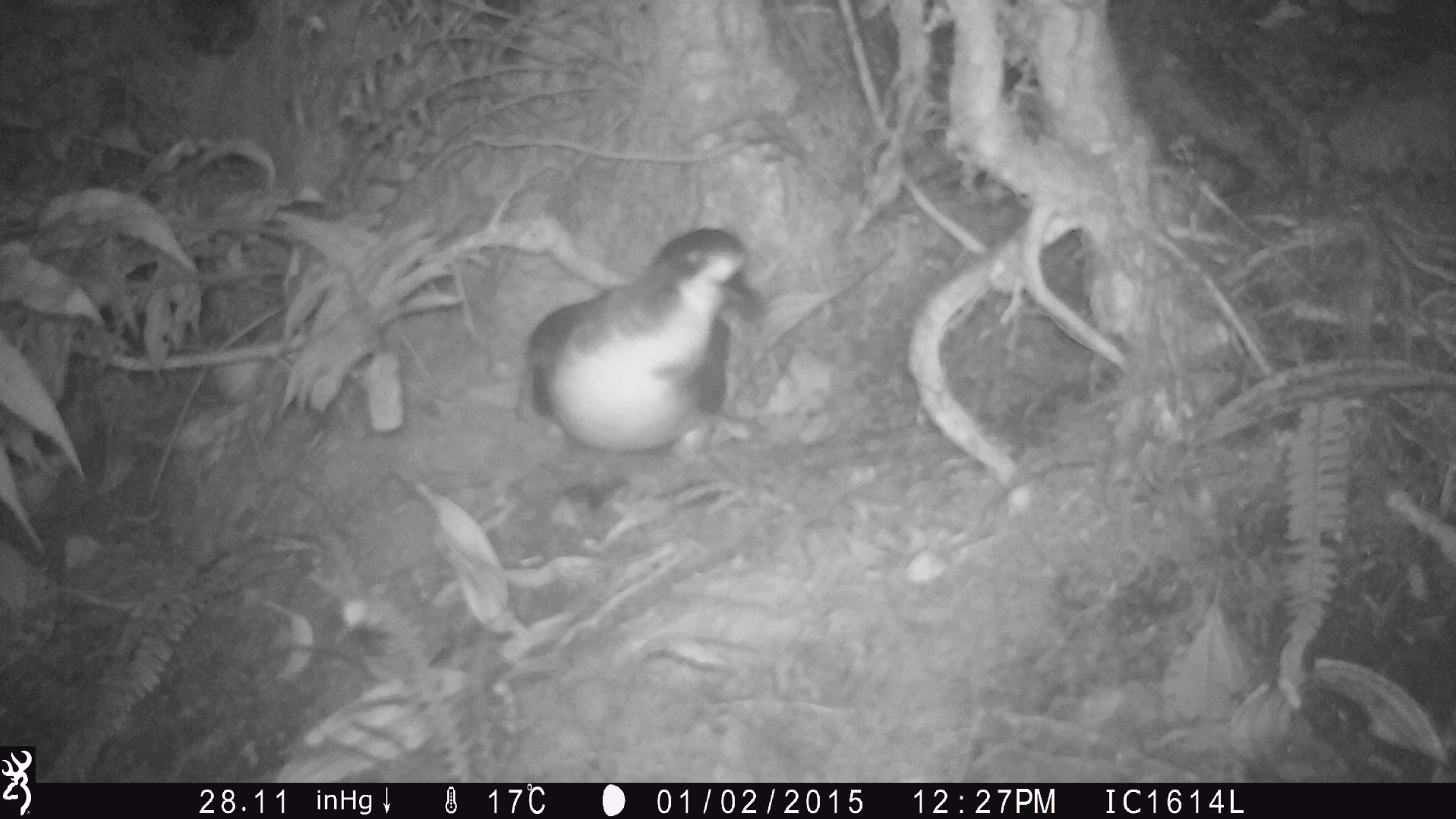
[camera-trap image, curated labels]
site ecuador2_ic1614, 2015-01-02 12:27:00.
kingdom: Animalia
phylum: Chordata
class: Aves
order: Procellariiformes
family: Procellariidae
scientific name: Procellariidae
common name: petrel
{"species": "petrel (Procellariidae)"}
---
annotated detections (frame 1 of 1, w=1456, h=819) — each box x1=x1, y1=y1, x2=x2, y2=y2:
petrel: x1=505, y1=220, x2=784, y2=518